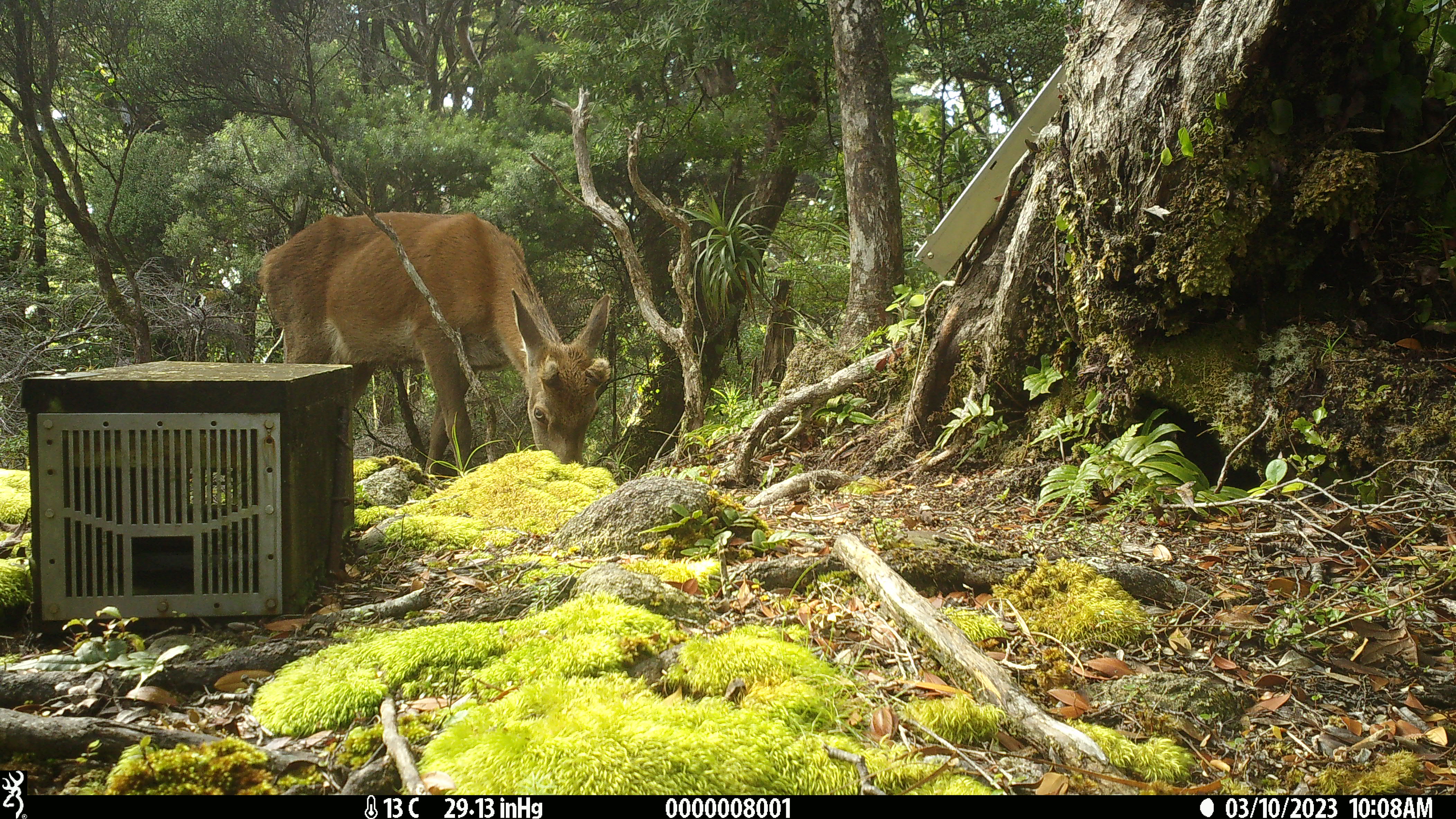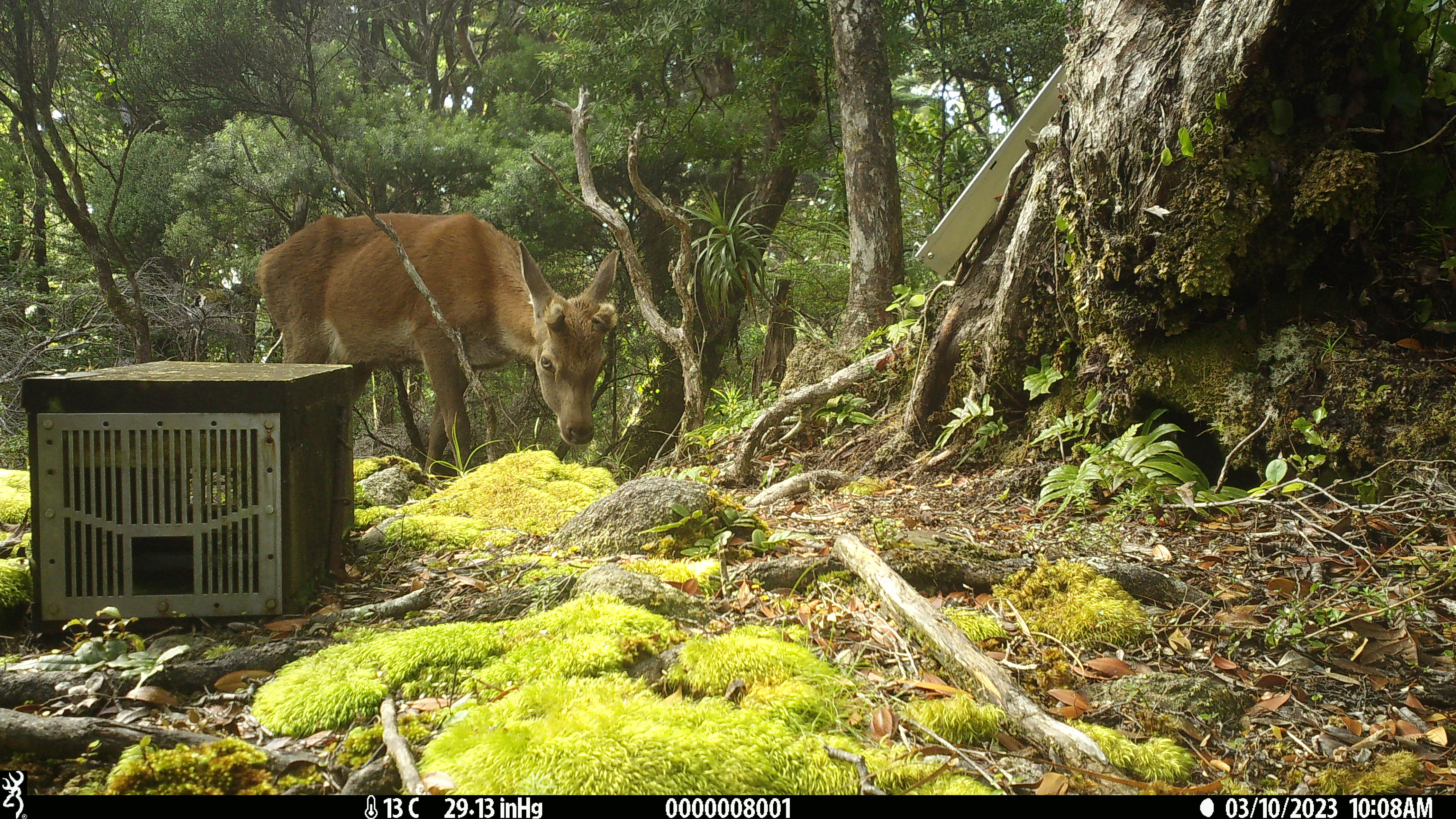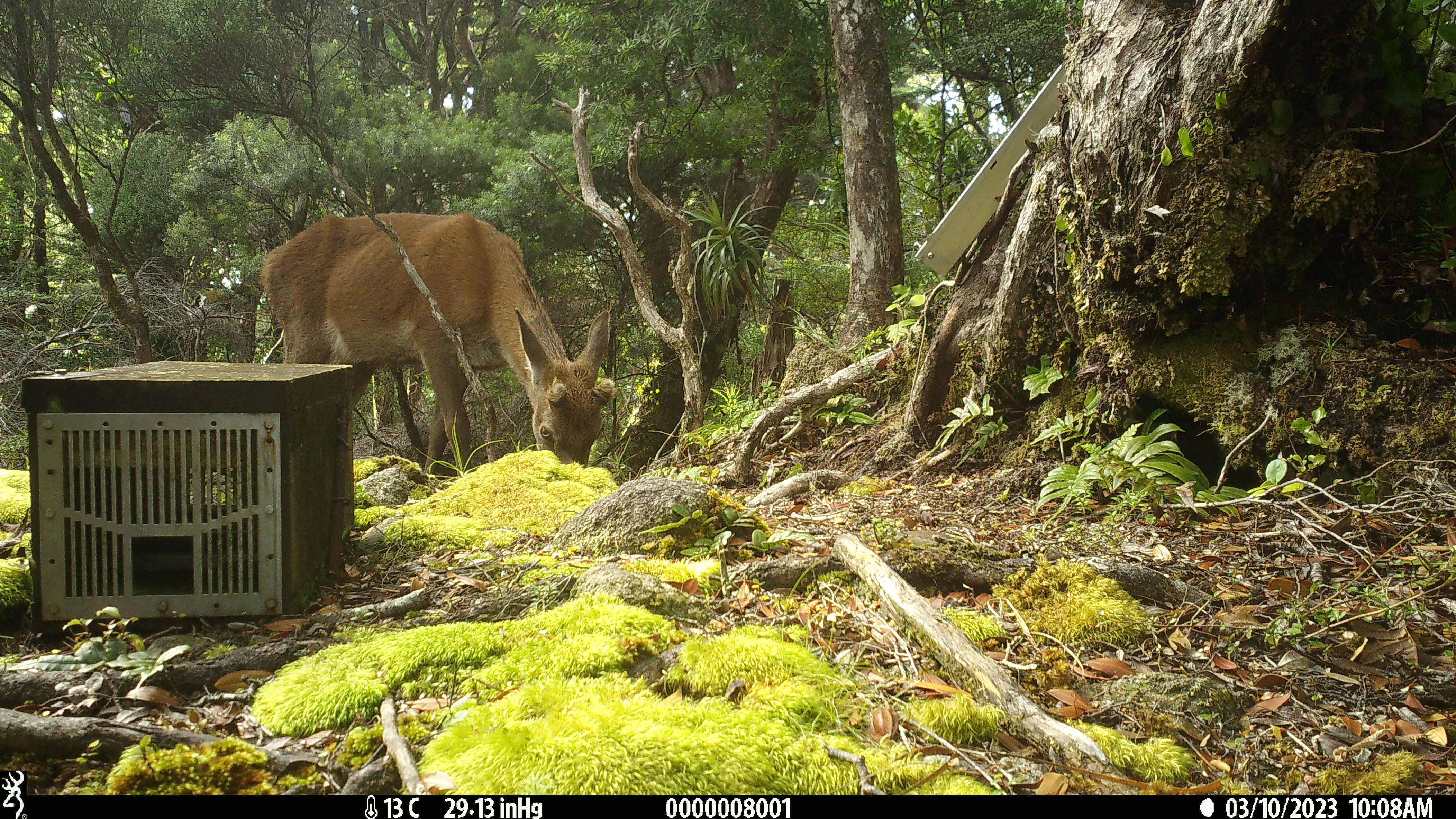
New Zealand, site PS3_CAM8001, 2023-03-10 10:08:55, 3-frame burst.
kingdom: Animalia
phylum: Chordata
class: Mammalia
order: Artiodactyla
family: Cervidae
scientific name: Cervidae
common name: deer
Deer (Cervidae).